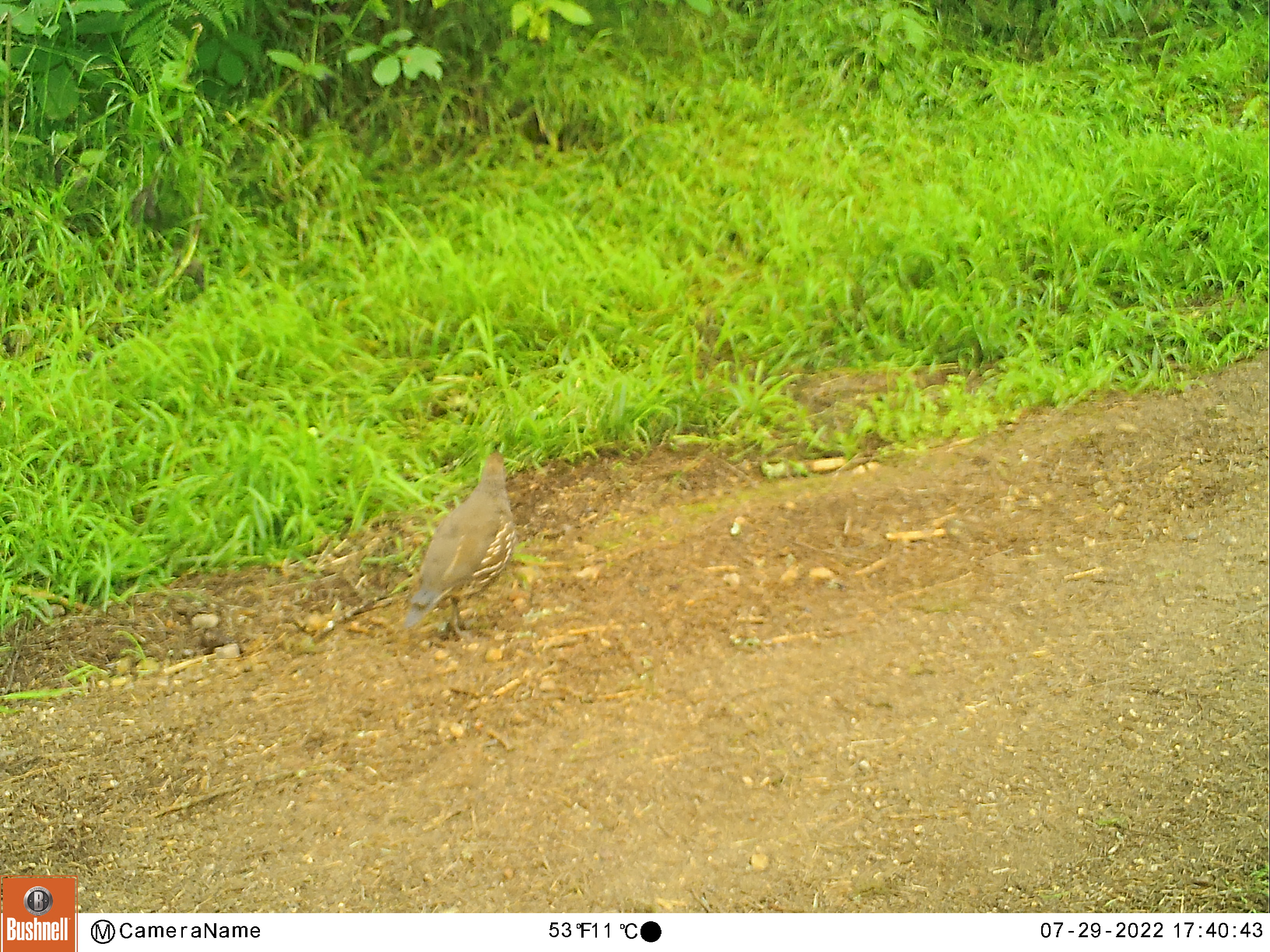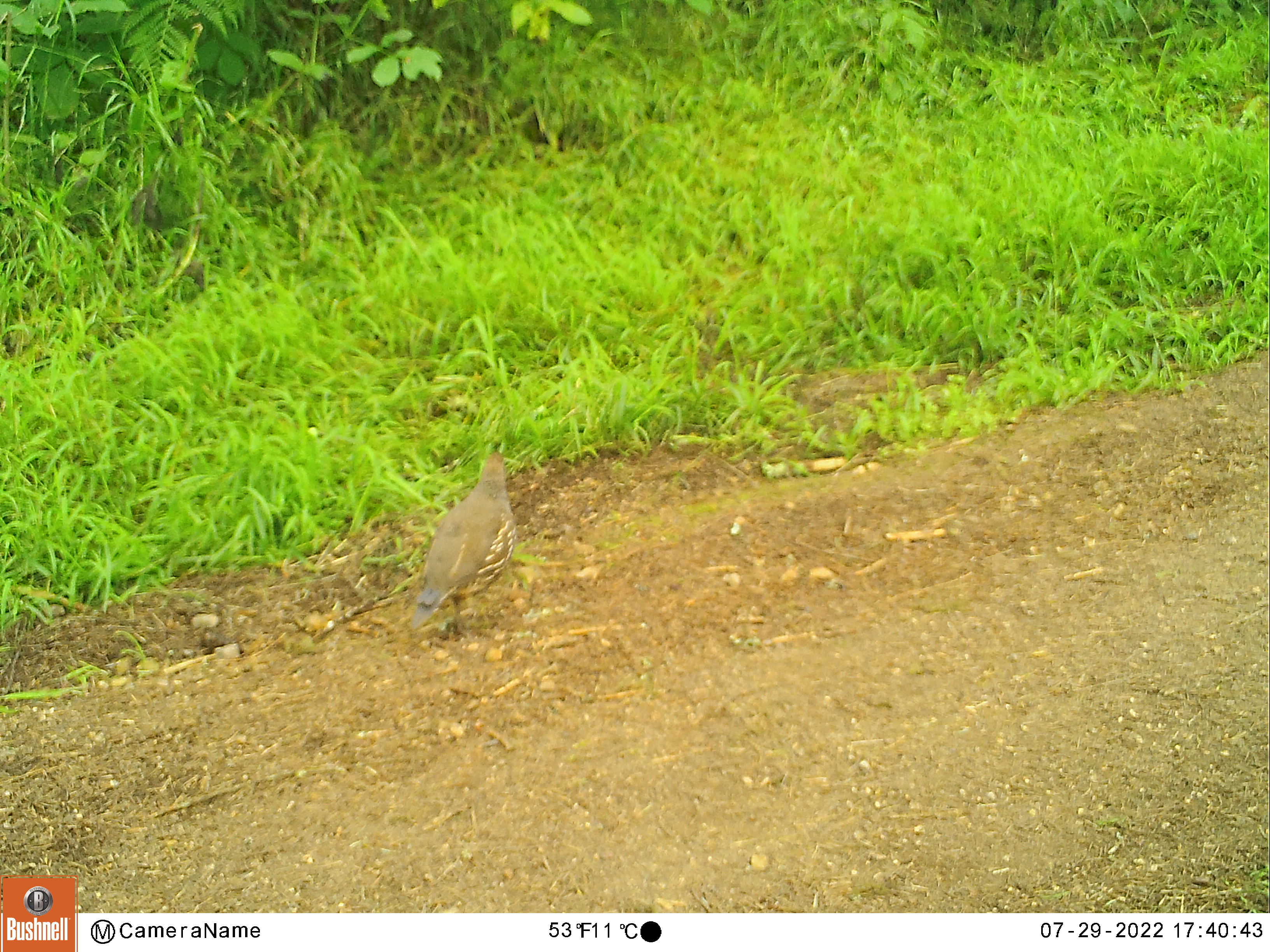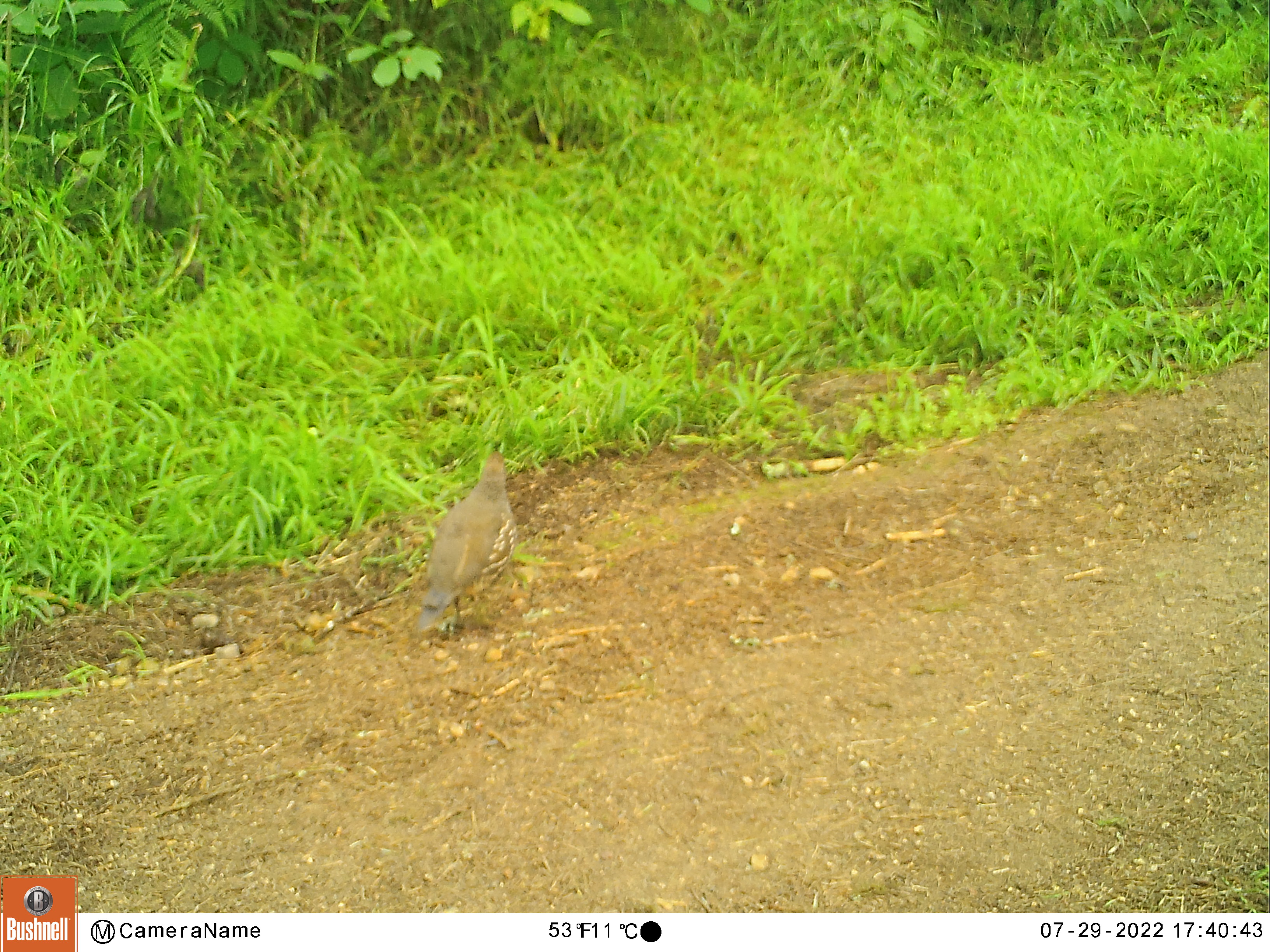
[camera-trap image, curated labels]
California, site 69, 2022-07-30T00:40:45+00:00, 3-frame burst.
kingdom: Animalia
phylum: Chordata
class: Aves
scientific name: Aves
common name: bird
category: unknown bird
Unknown bird (bird) (Aves).